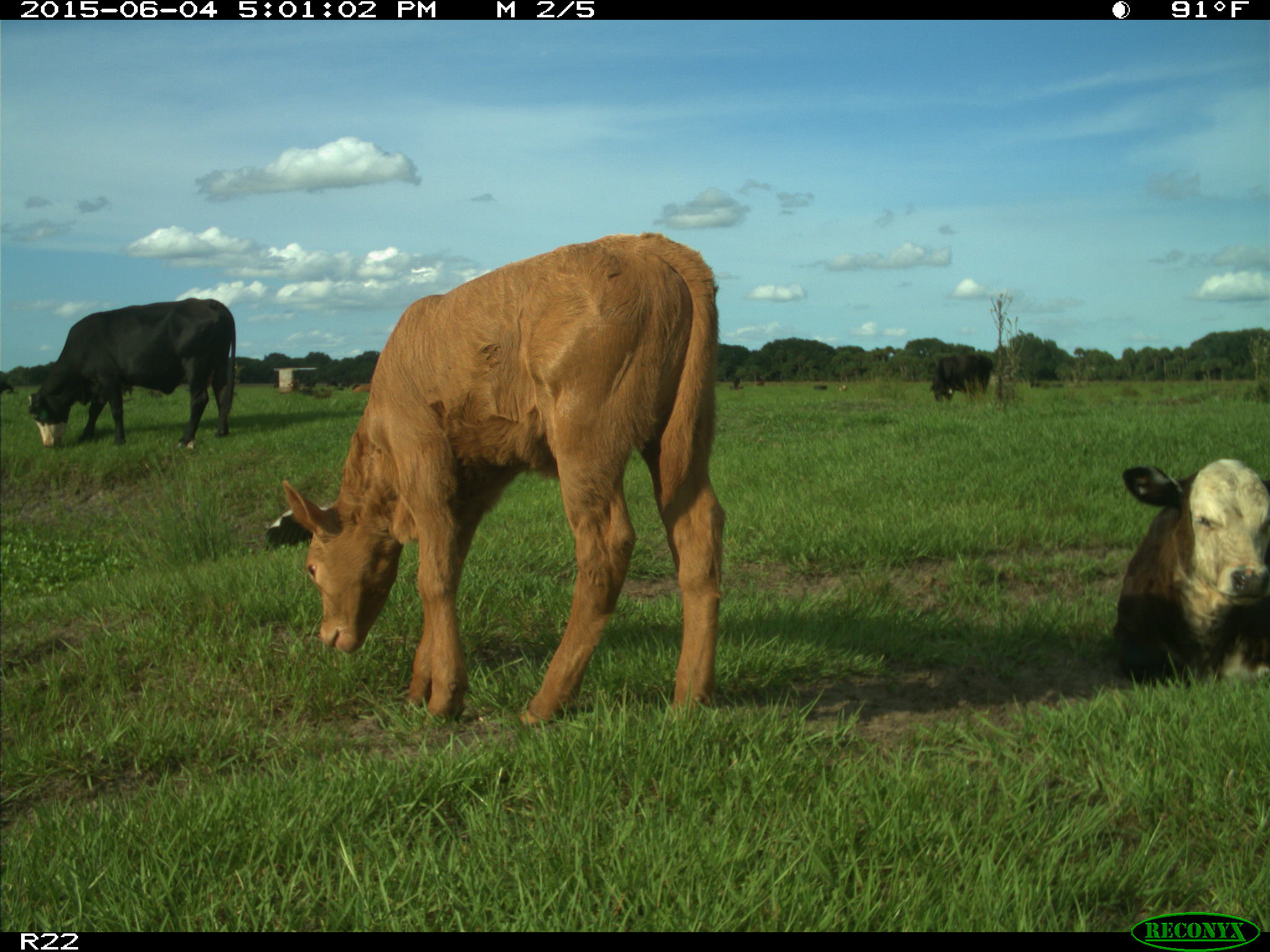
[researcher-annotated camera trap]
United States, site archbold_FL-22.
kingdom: Animalia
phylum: Chordata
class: Mammalia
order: Artiodactyla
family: Bovidae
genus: Bos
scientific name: Bos taurus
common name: domestic cow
Bos taurus (domestic cow).